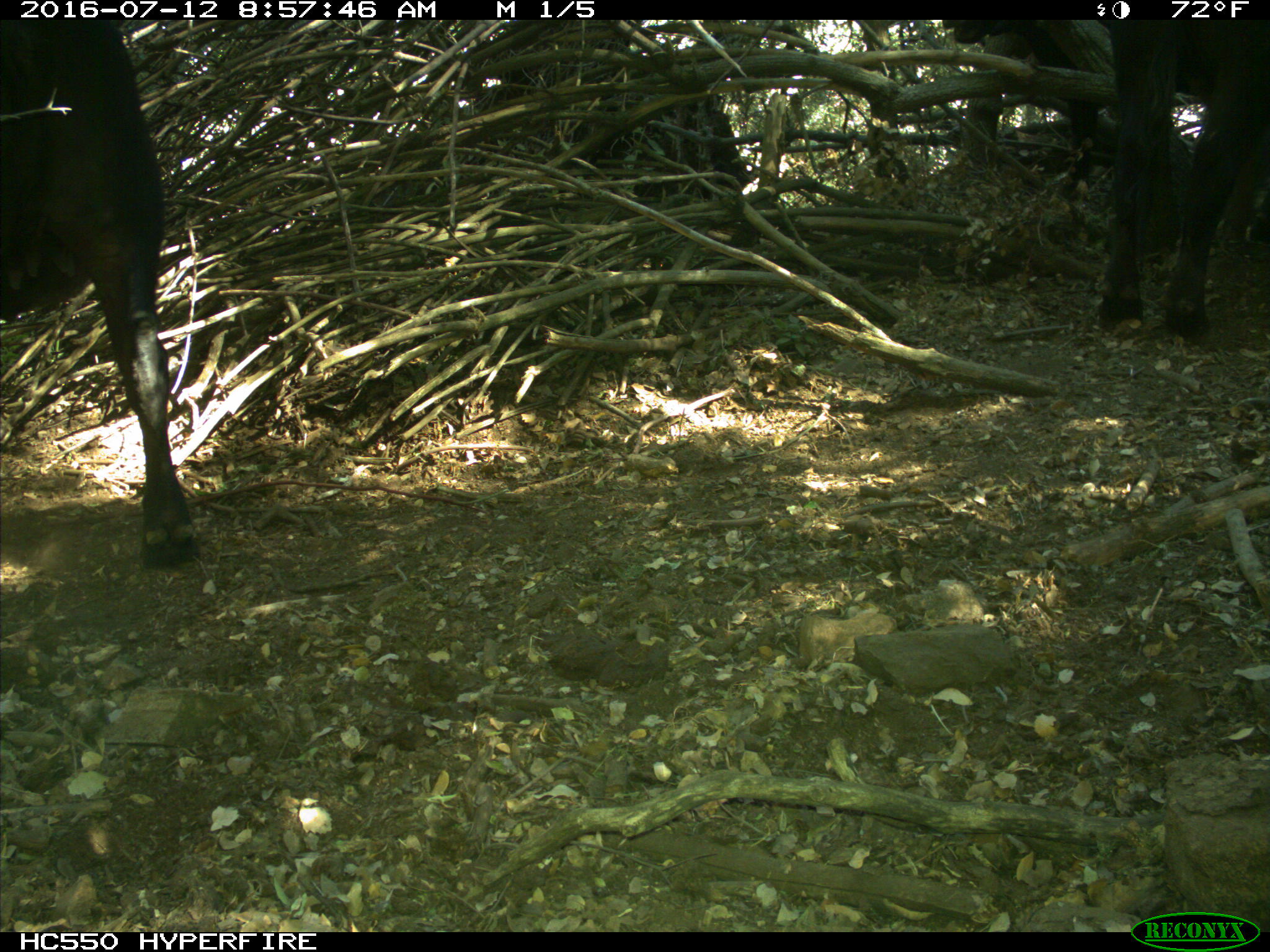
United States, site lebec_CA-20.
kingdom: Animalia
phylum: Chordata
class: Mammalia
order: Artiodactyla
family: Bovidae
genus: Bos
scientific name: Bos taurus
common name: domestic cow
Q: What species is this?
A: Bos taurus (domestic cow).